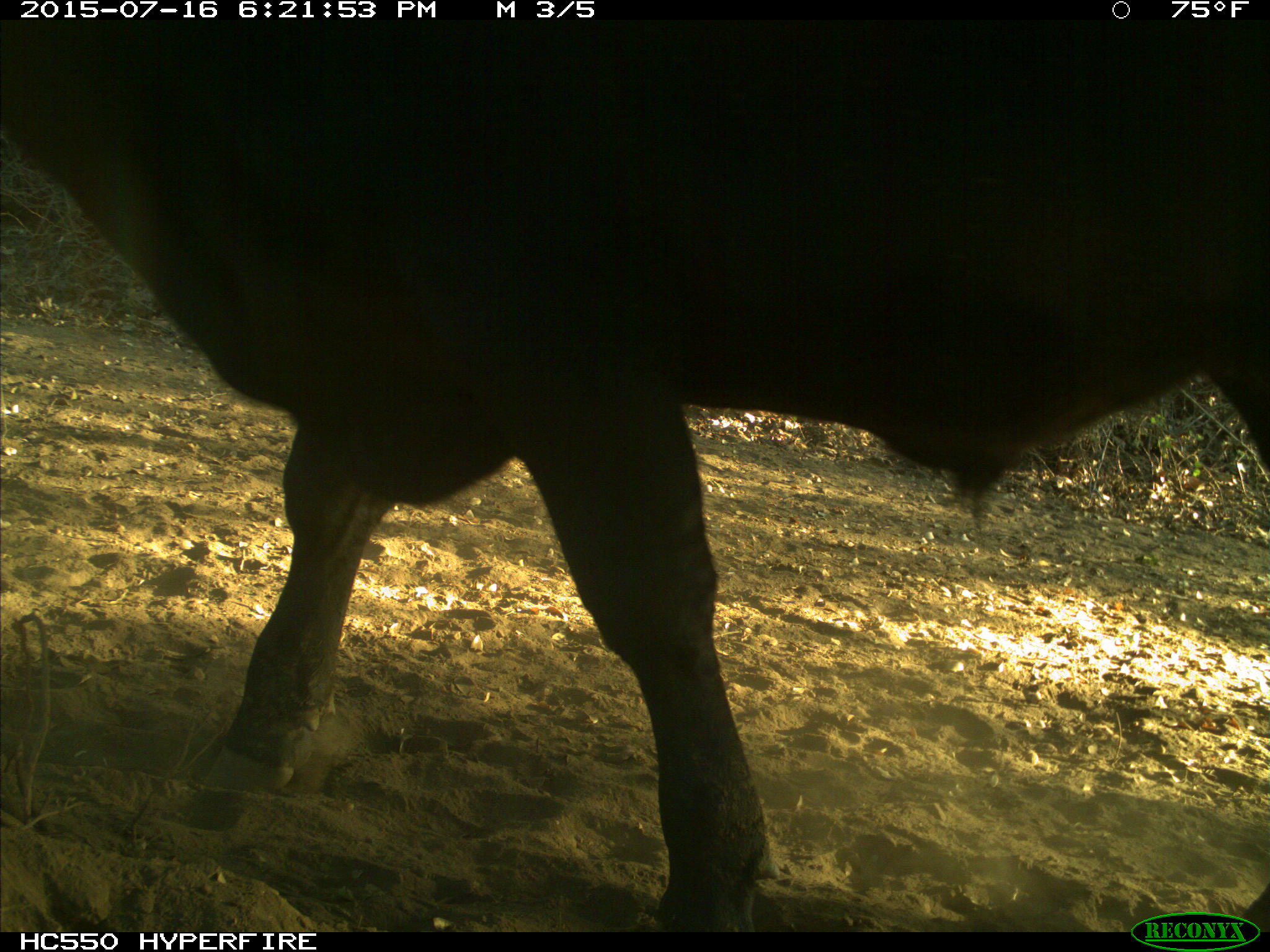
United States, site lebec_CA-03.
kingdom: Animalia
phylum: Chordata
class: Mammalia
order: Artiodactyla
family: Bovidae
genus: Bos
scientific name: Bos taurus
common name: domestic cow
Bos taurus (domestic cow).